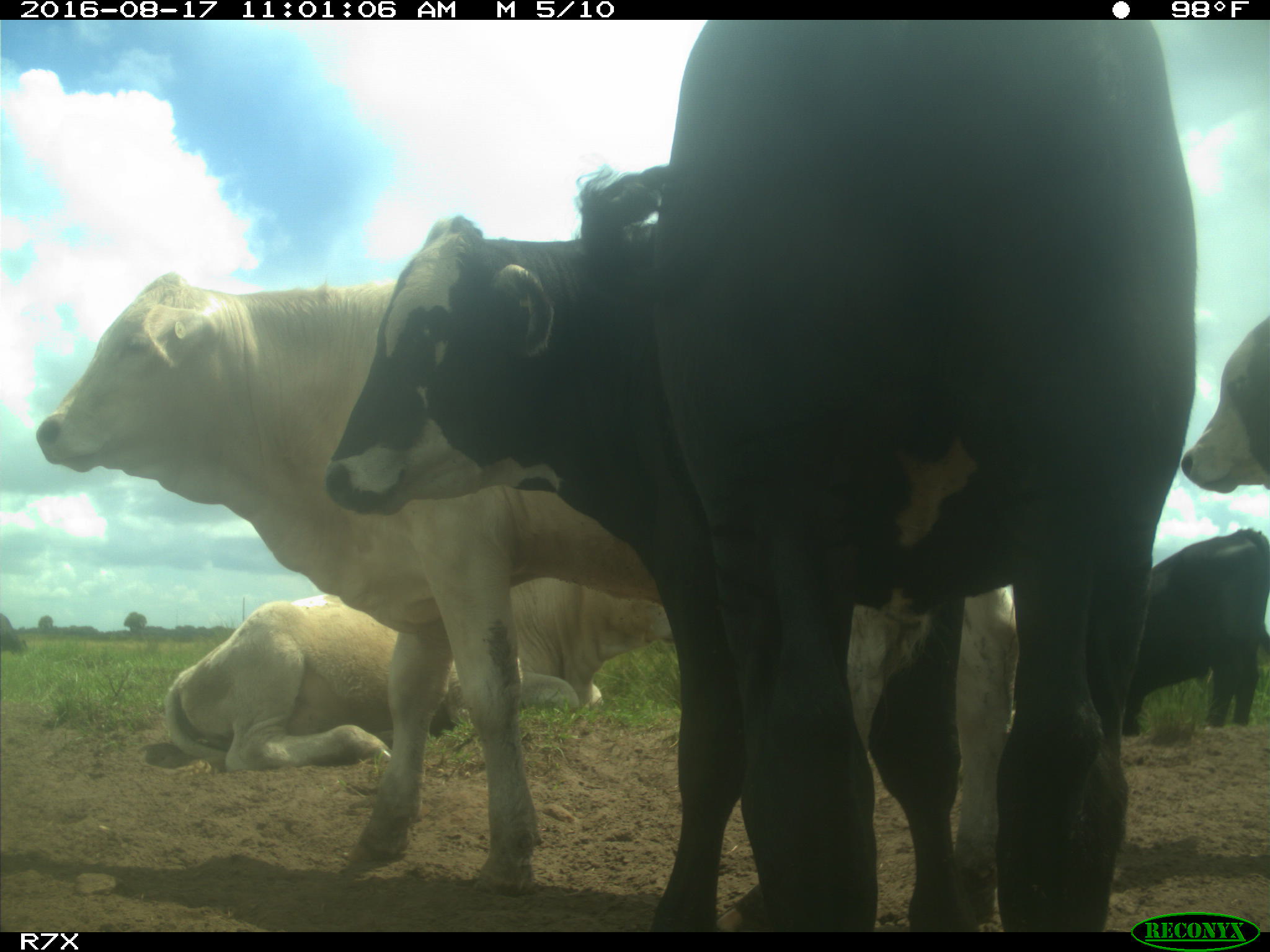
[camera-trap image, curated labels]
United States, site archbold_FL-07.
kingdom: Animalia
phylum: Chordata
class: Mammalia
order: Artiodactyla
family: Bovidae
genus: Bos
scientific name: Bos taurus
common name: domestic cow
Bos taurus (domestic cow).